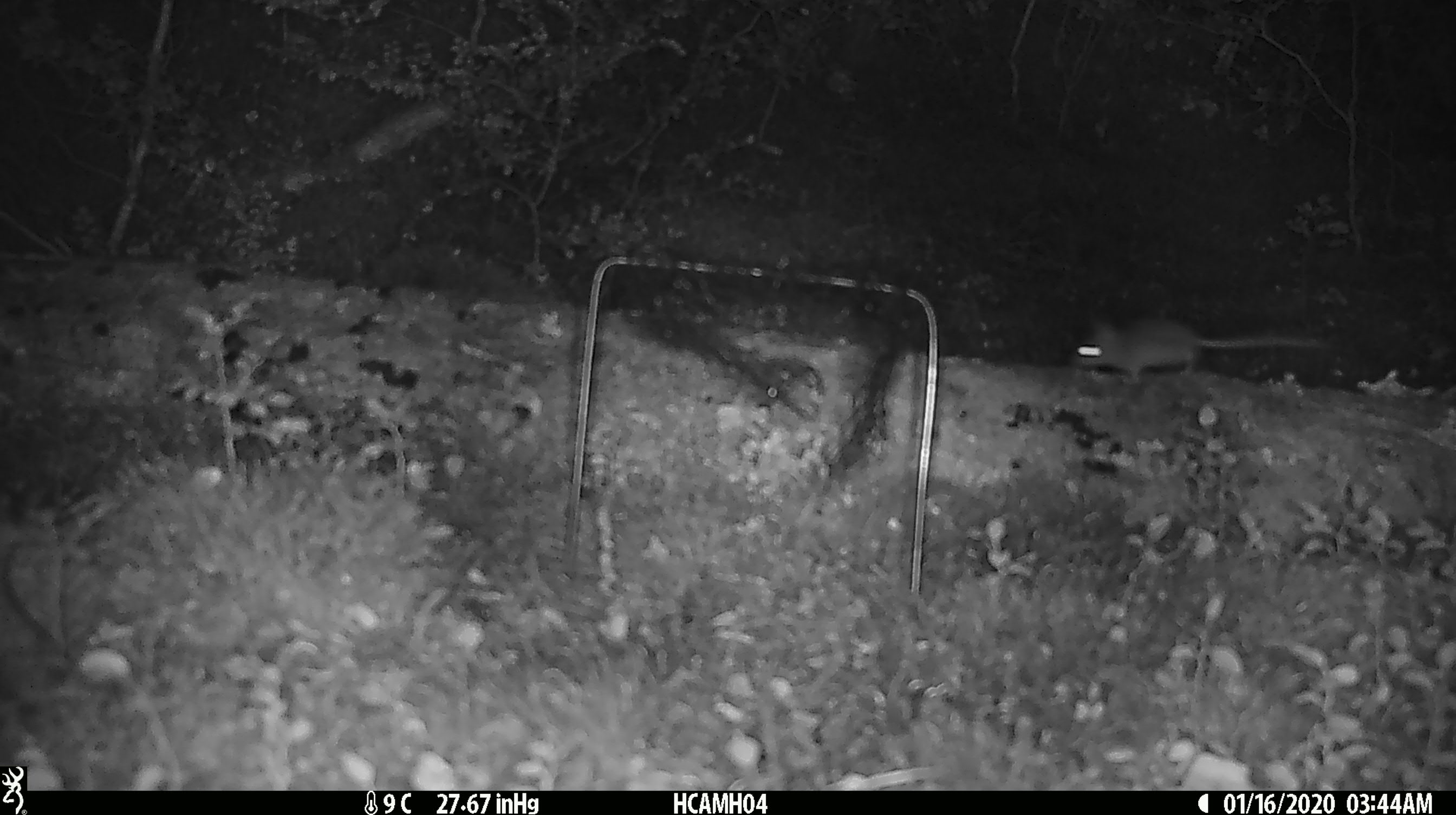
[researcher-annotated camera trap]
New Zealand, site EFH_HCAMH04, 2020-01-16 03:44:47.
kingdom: Animalia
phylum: Chordata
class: Mammalia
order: Rodentia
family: Muridae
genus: Mus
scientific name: Mus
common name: mouse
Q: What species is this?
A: Mouse (Mus).